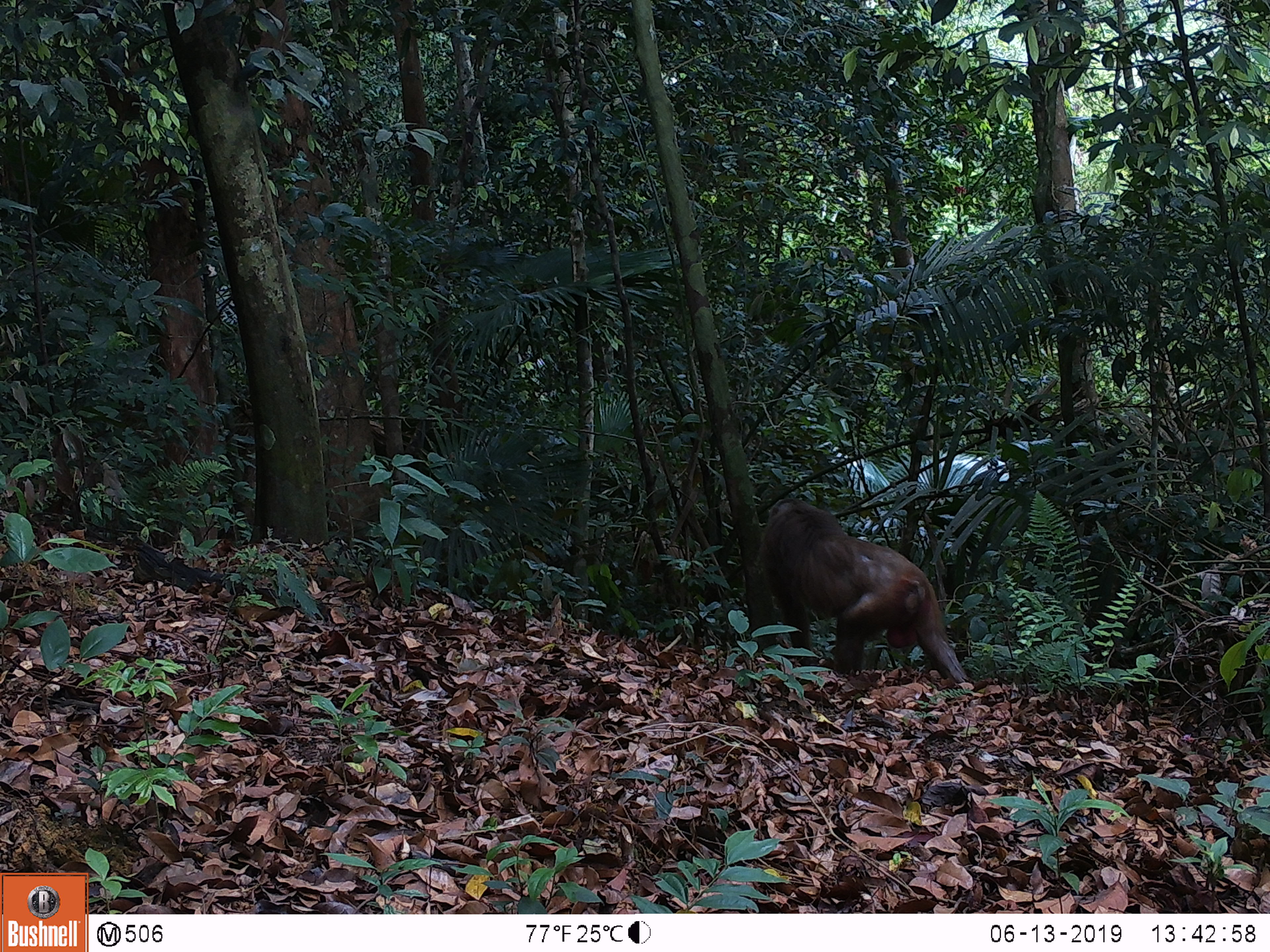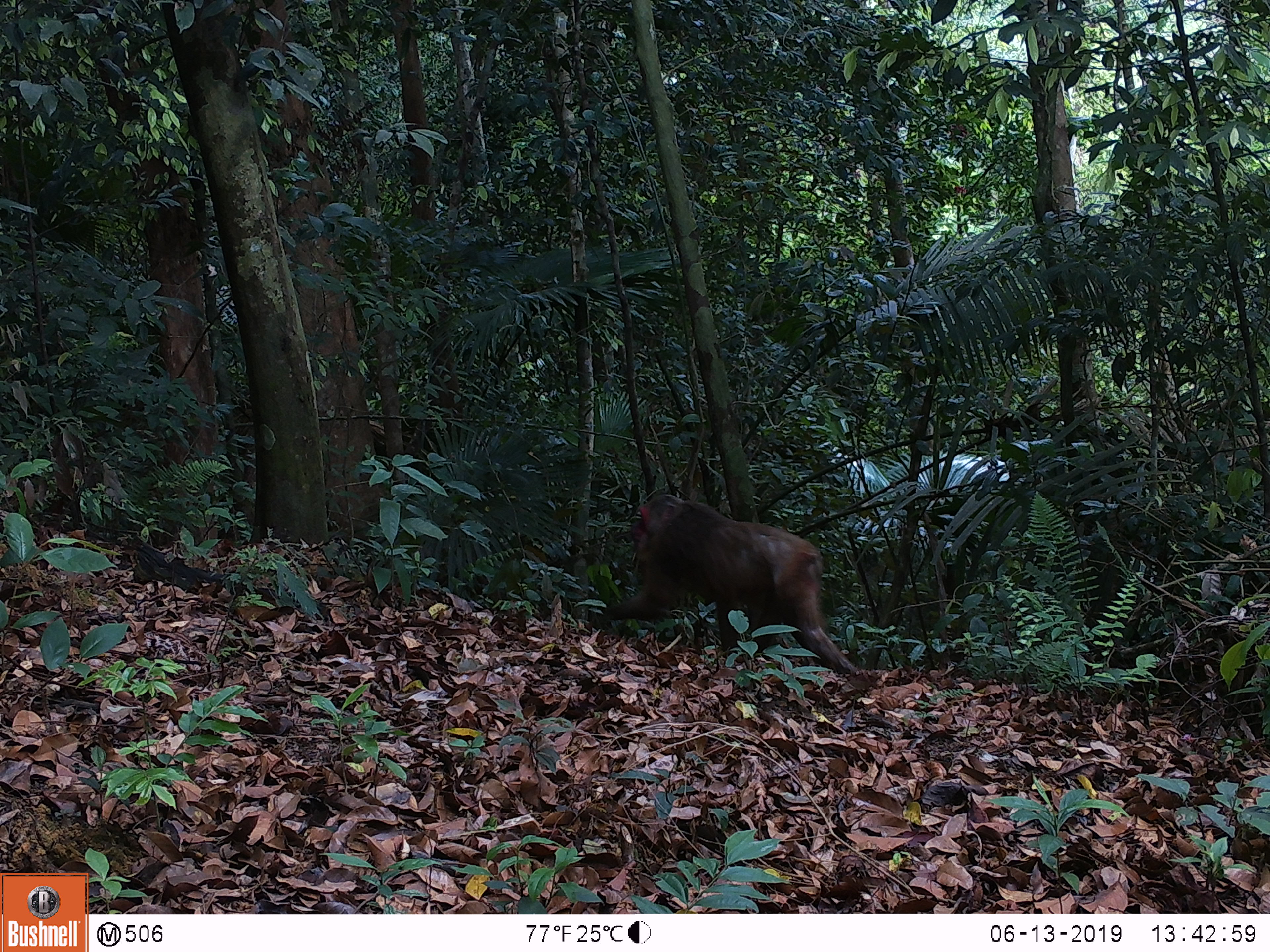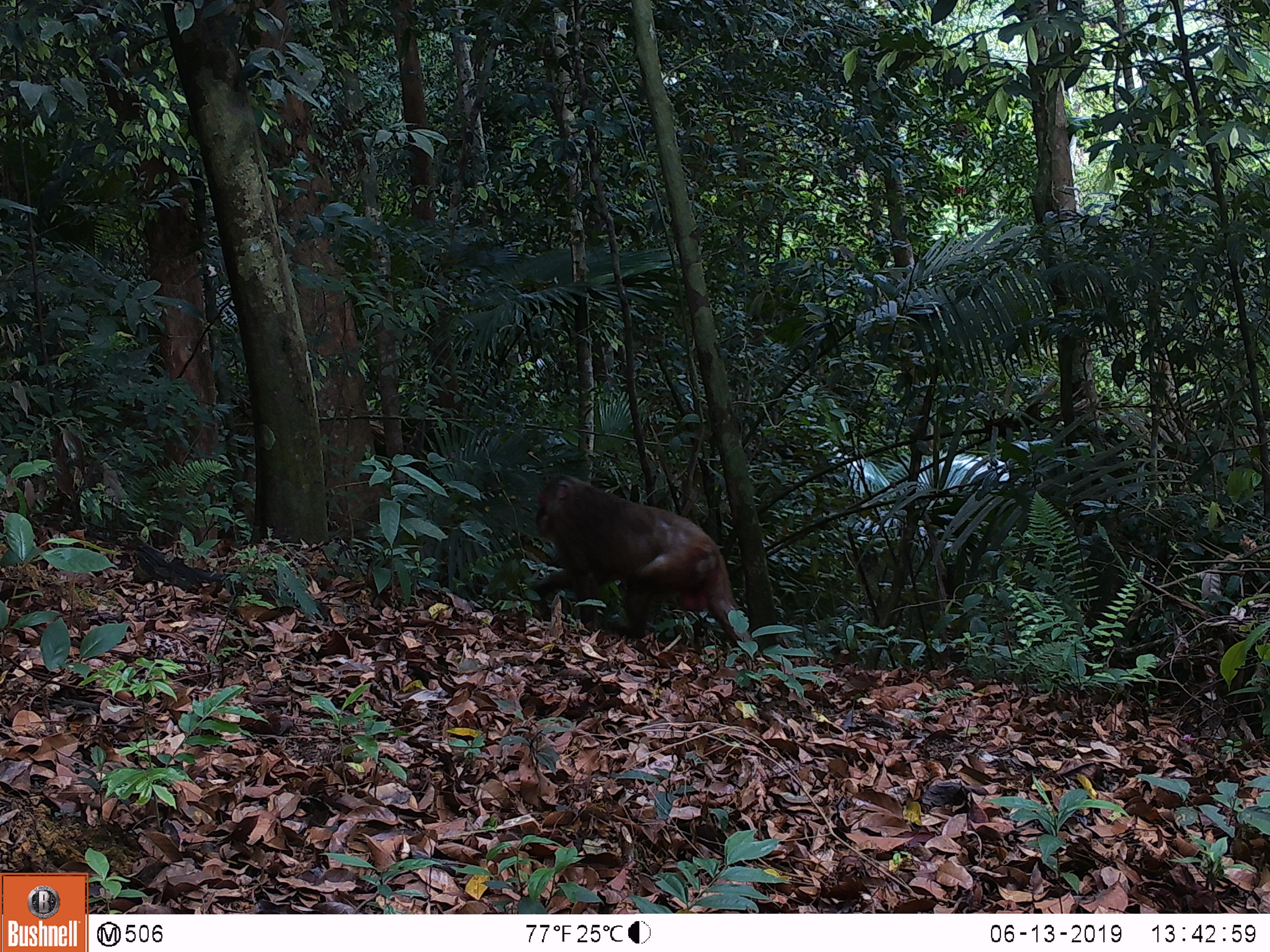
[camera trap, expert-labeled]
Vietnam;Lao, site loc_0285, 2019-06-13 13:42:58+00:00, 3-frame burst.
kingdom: Animalia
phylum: Chordata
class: Mammalia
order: Primates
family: Cercopithecidae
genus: Macaca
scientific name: Macaca arctoides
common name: stump-tailed macaque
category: stump tailed macaque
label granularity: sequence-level